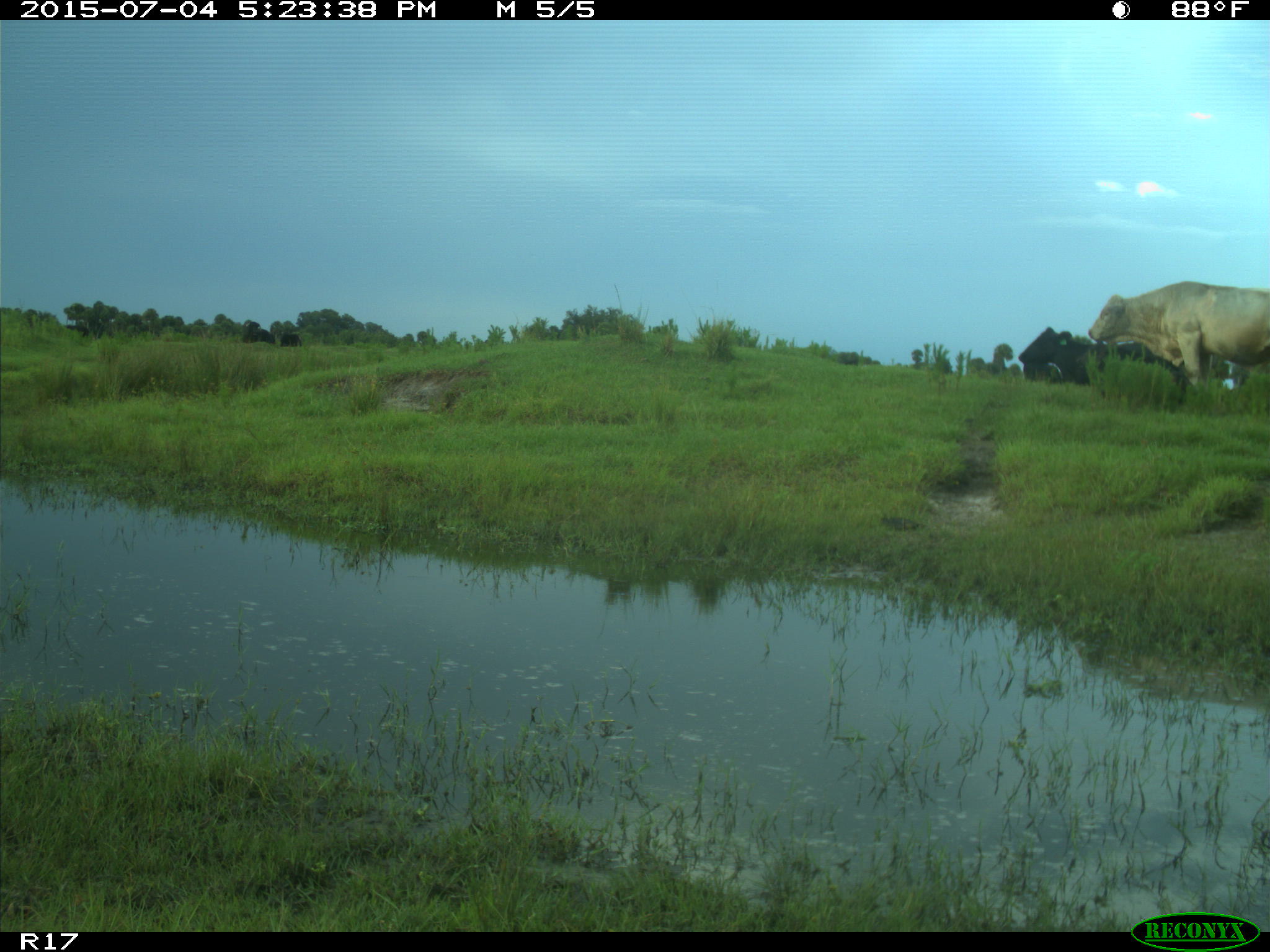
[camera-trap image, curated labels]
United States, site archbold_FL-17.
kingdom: Animalia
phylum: Chordata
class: Mammalia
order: Artiodactyla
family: Bovidae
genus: Bos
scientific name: Bos taurus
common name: domestic cow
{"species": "Bos taurus (domestic cow)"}